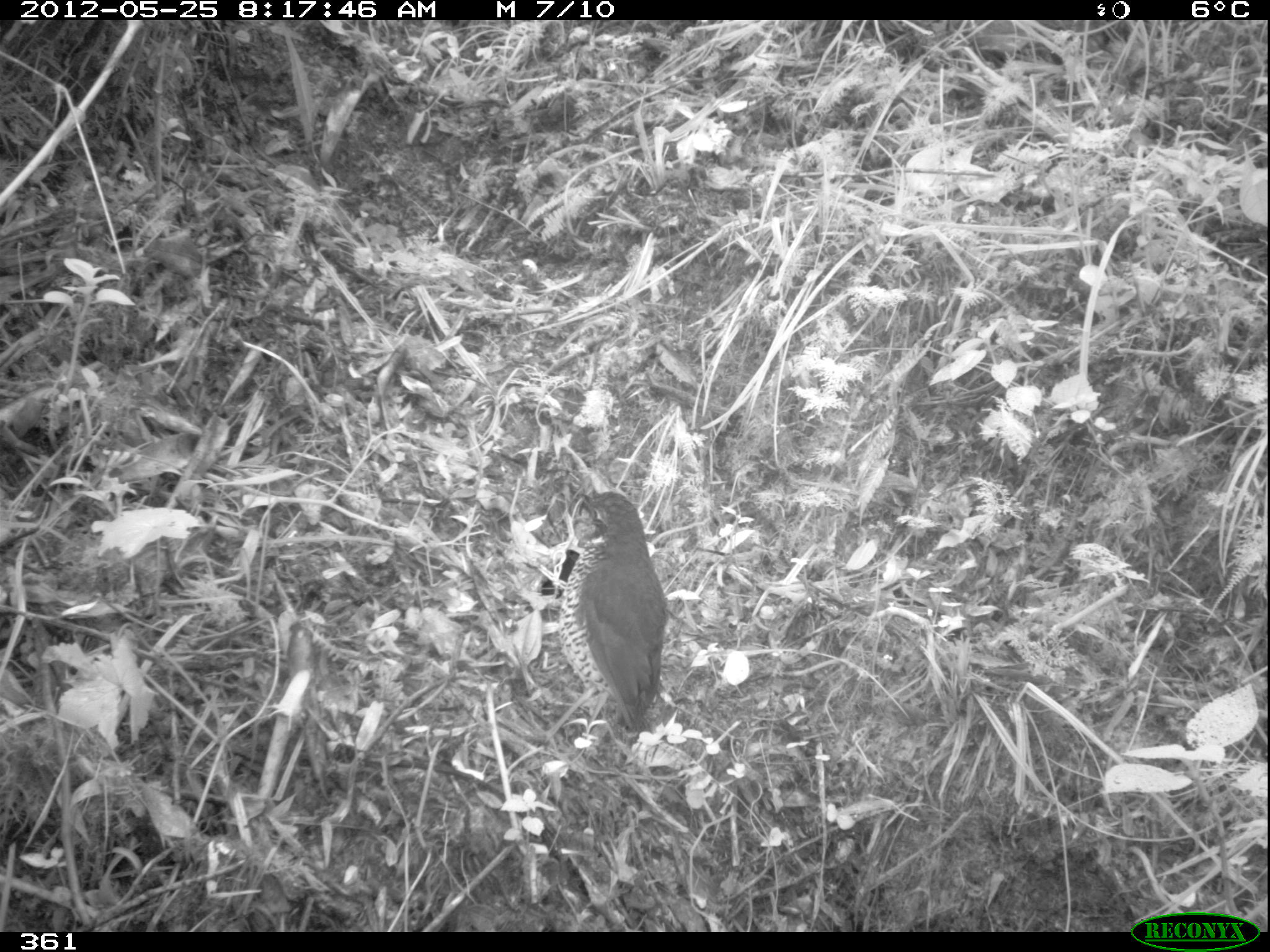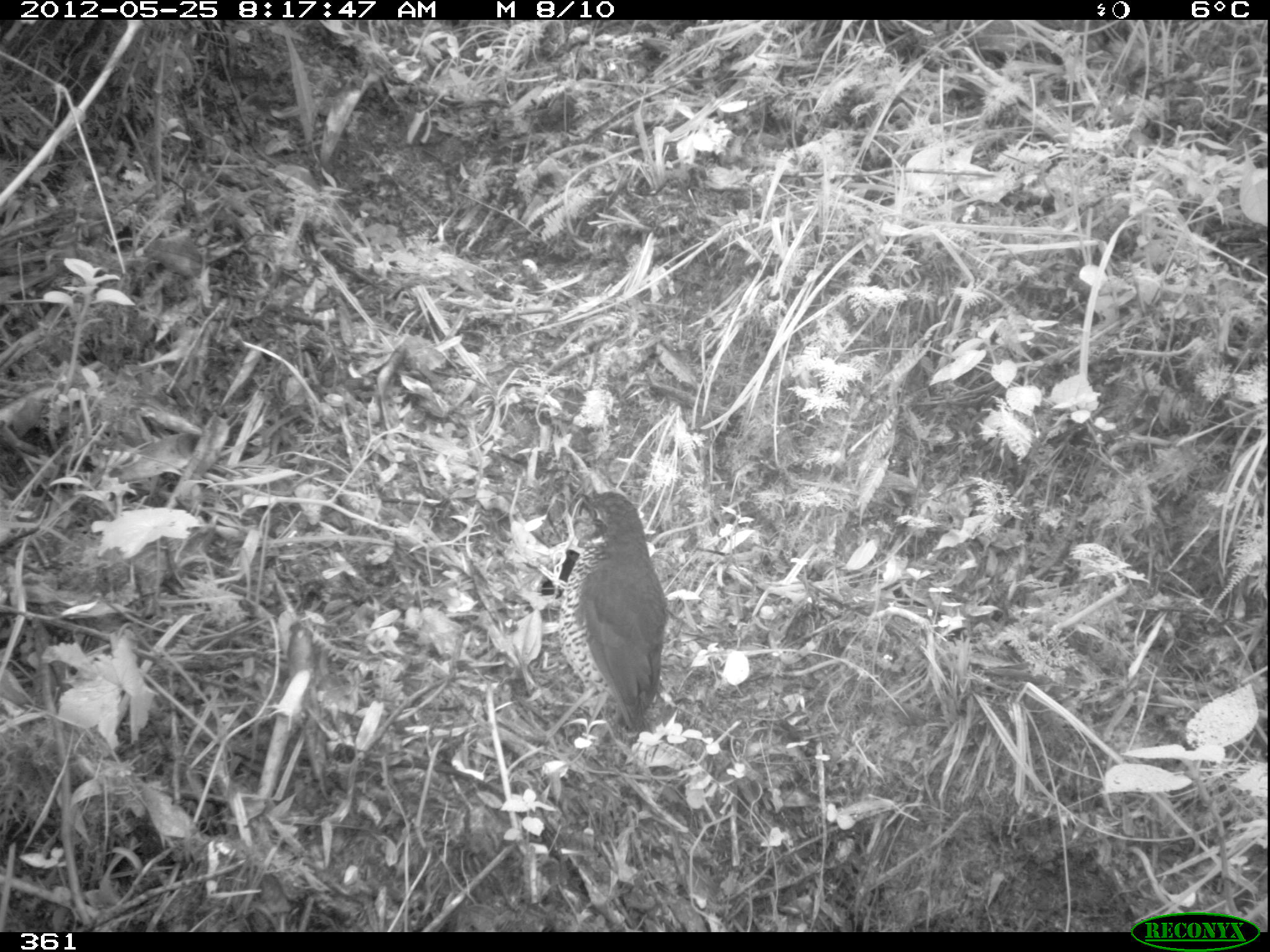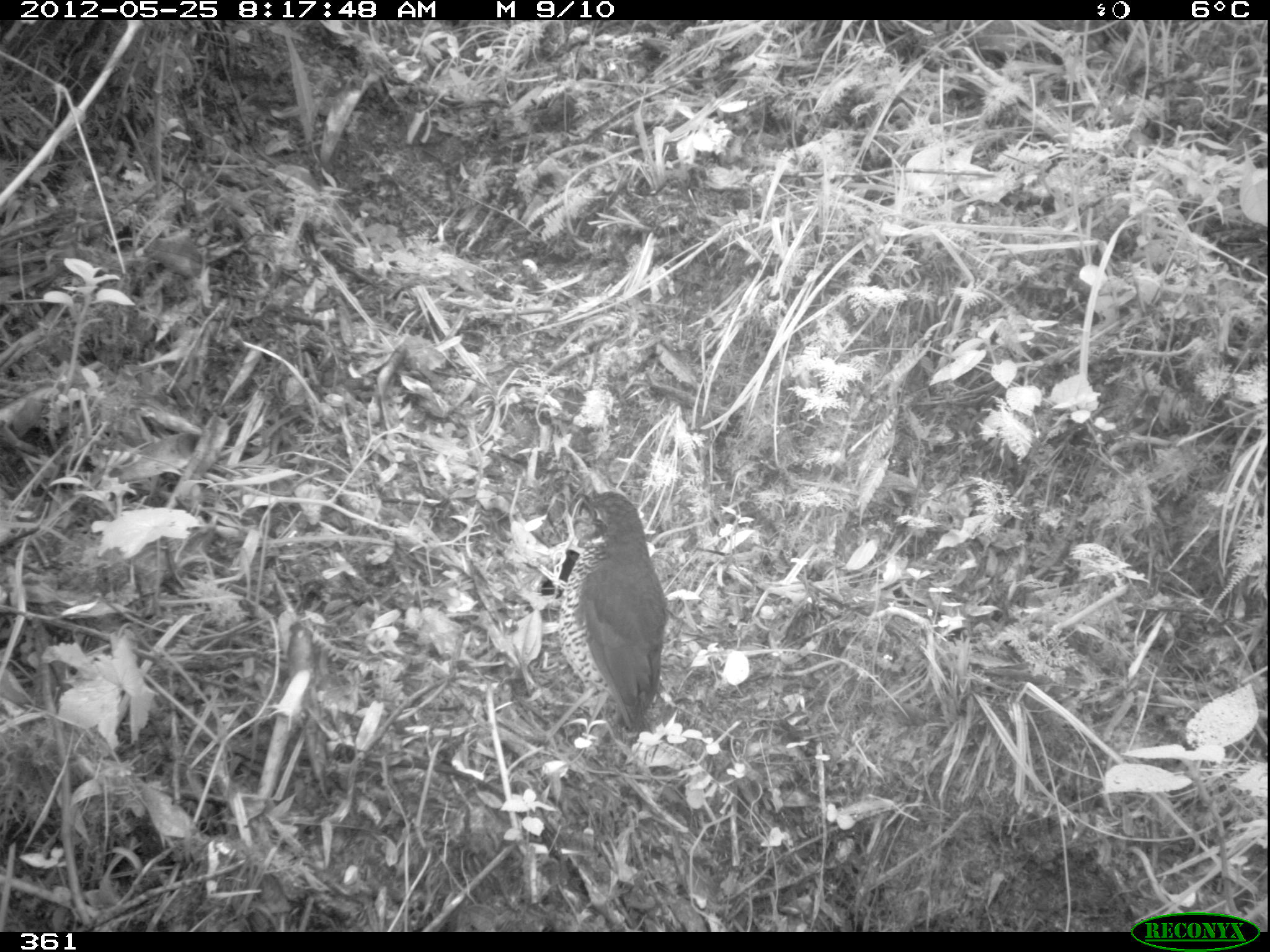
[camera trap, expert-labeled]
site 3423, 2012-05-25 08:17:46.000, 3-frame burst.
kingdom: Animalia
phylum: Chordata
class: Aves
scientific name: Aves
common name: bird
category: unknown bird